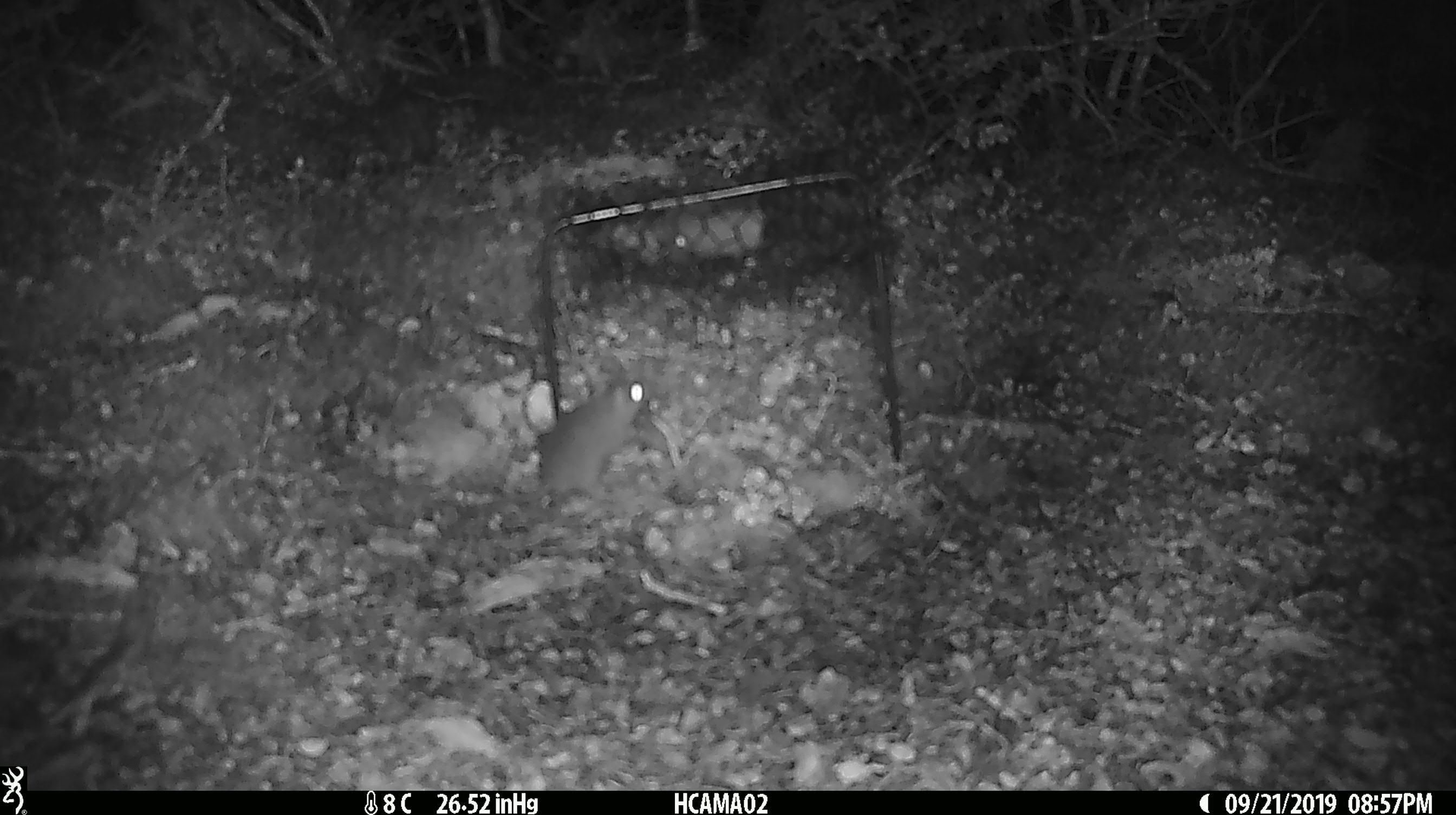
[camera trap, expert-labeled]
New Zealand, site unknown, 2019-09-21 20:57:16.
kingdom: Animalia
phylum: Chordata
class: Mammalia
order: Rodentia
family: Muridae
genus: Mus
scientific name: Mus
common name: mouse